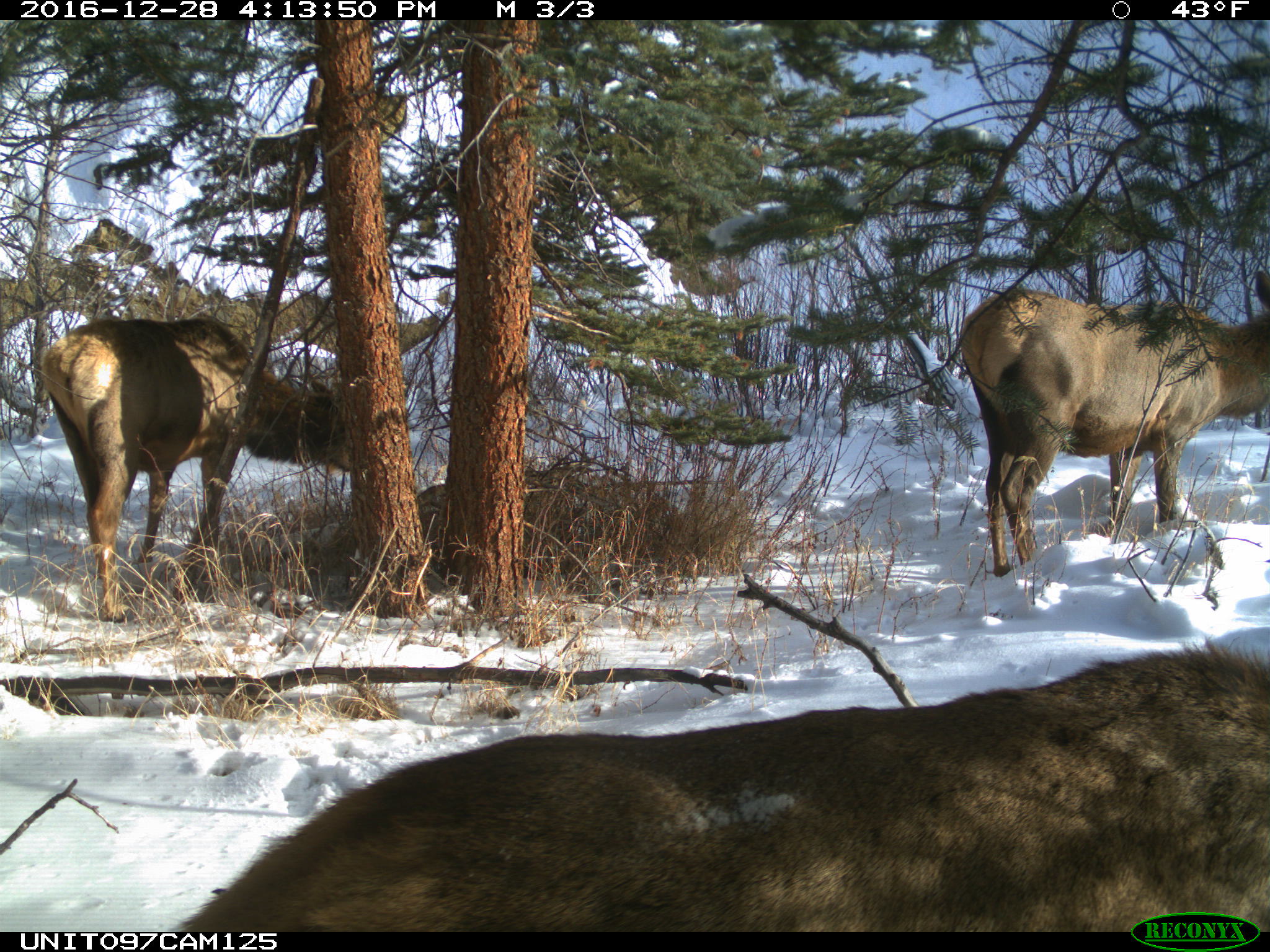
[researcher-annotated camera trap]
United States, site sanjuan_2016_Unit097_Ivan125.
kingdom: Animalia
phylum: Chordata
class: Mammalia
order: Artiodactyla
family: Cervidae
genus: Cervus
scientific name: Cervus elaphus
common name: red deer